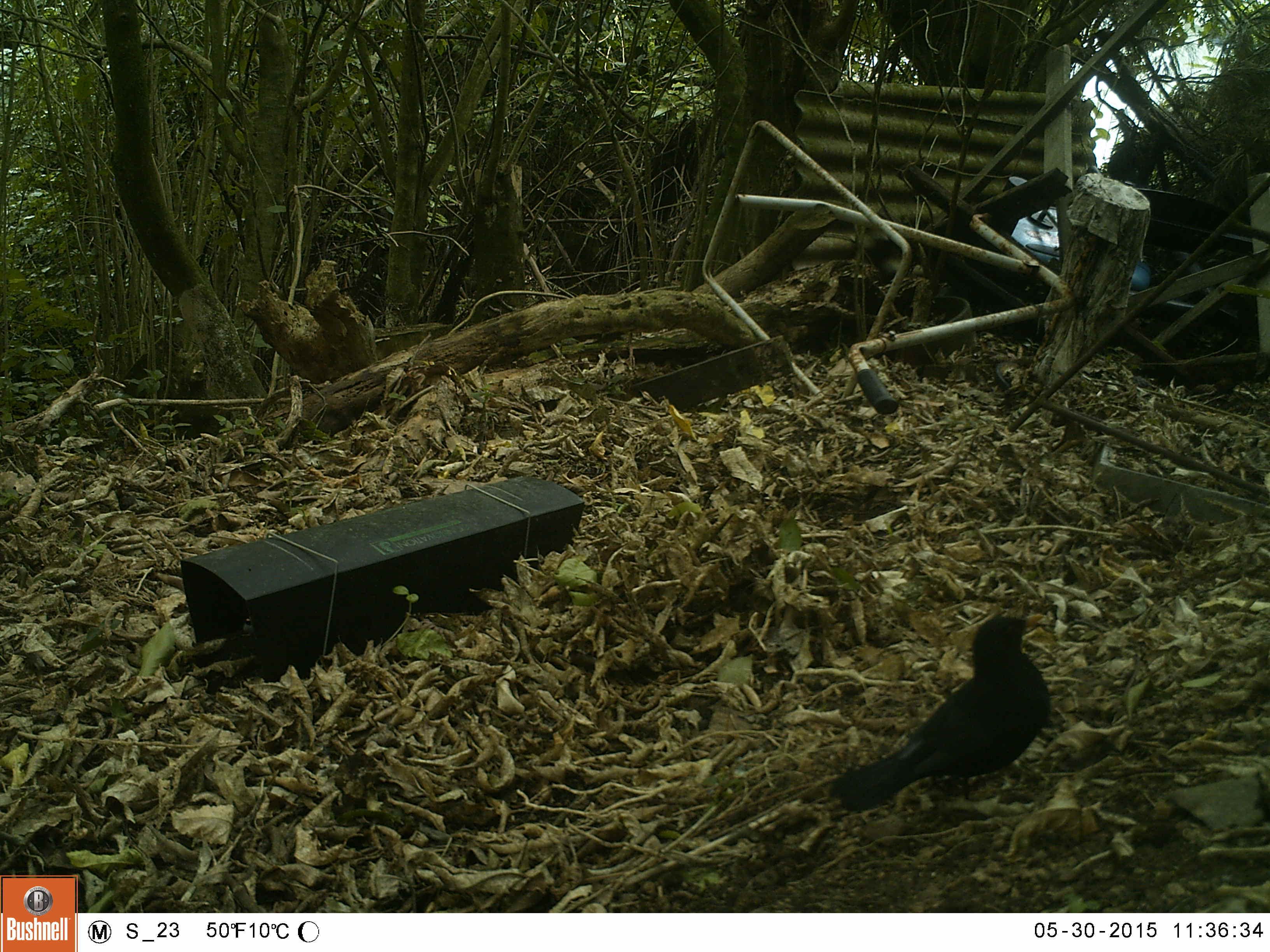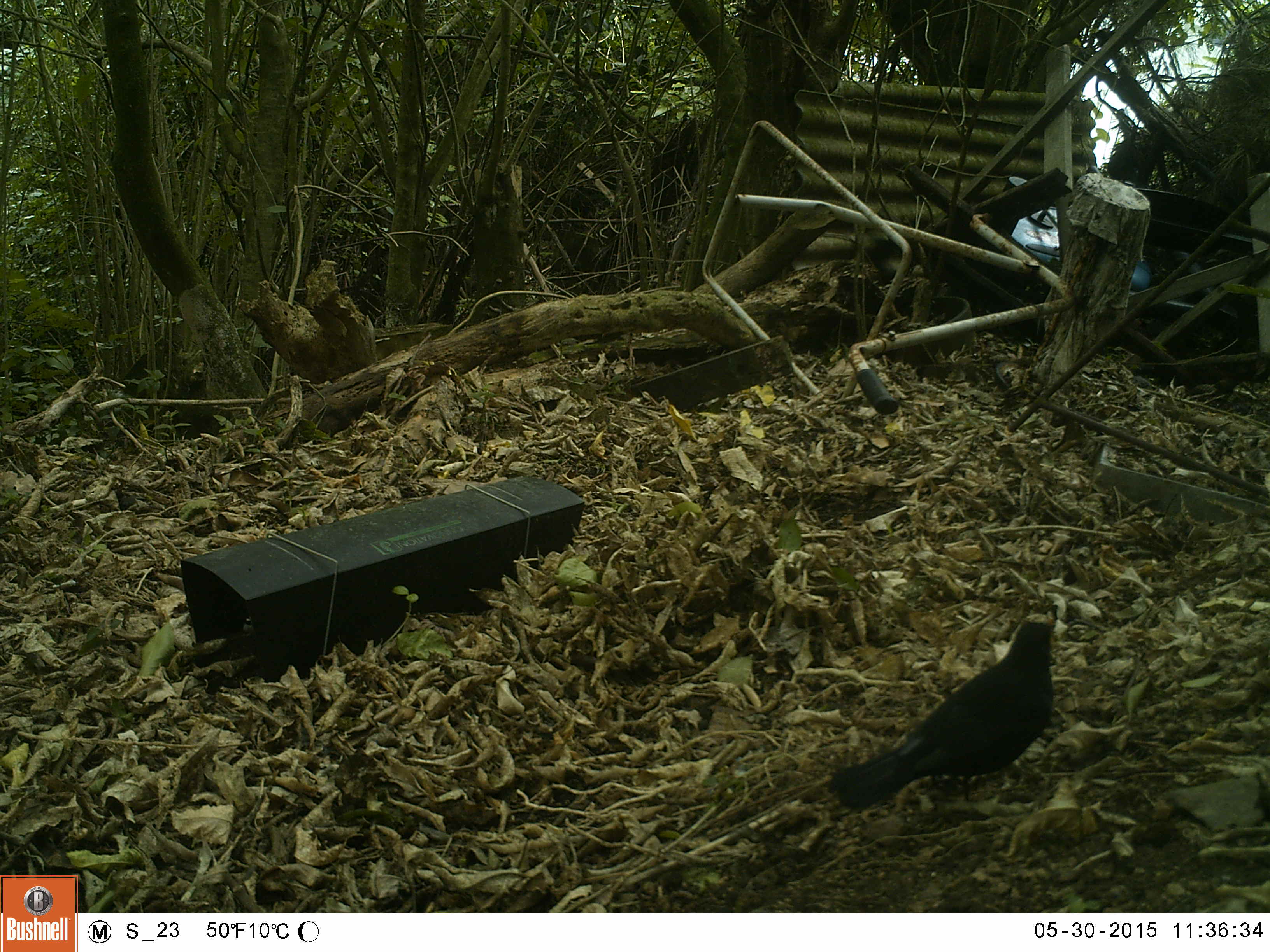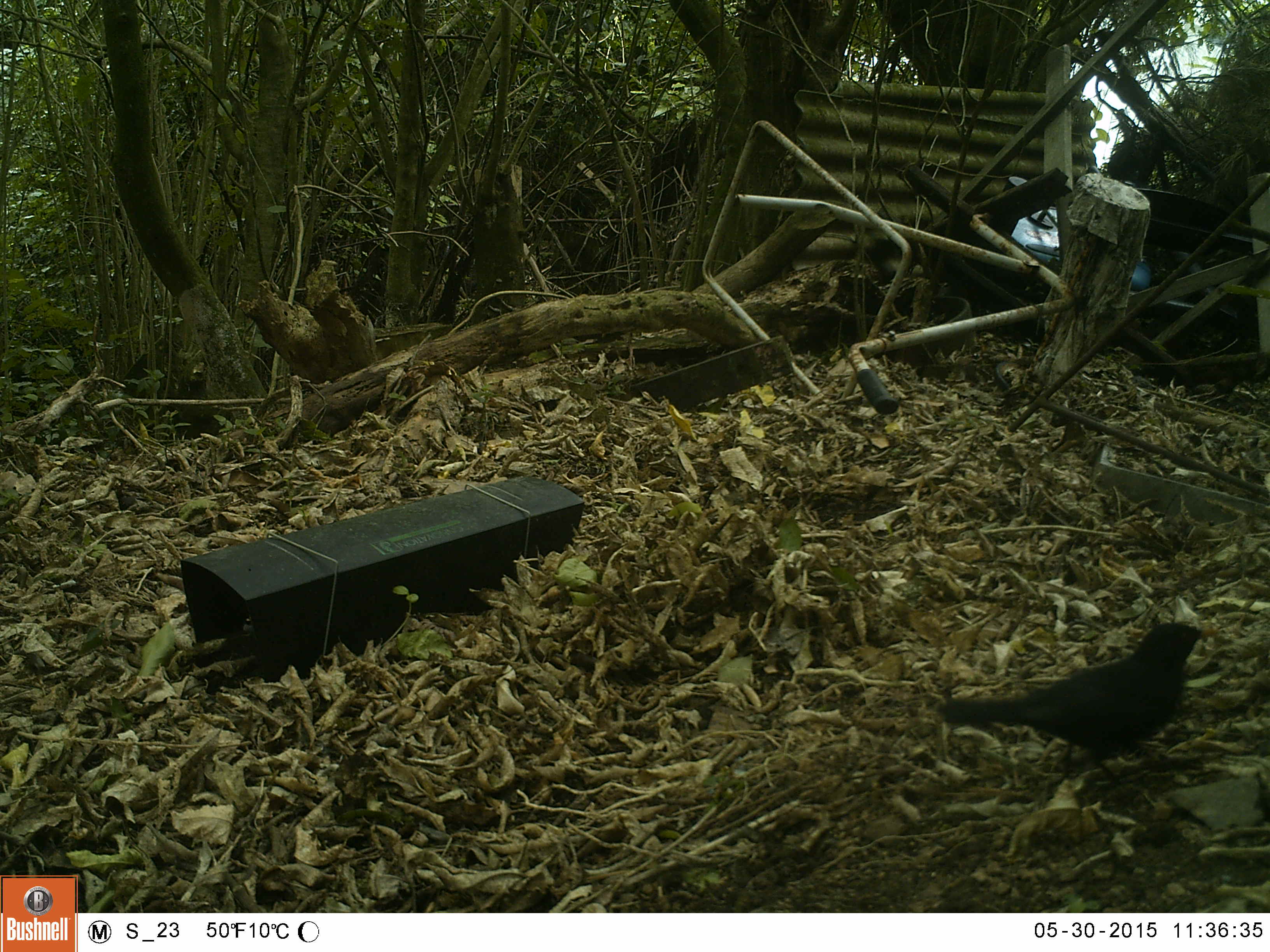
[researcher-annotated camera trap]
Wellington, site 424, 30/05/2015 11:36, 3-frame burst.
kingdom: Animalia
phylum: Chordata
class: Aves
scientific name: Aves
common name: bird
Bird (Aves).